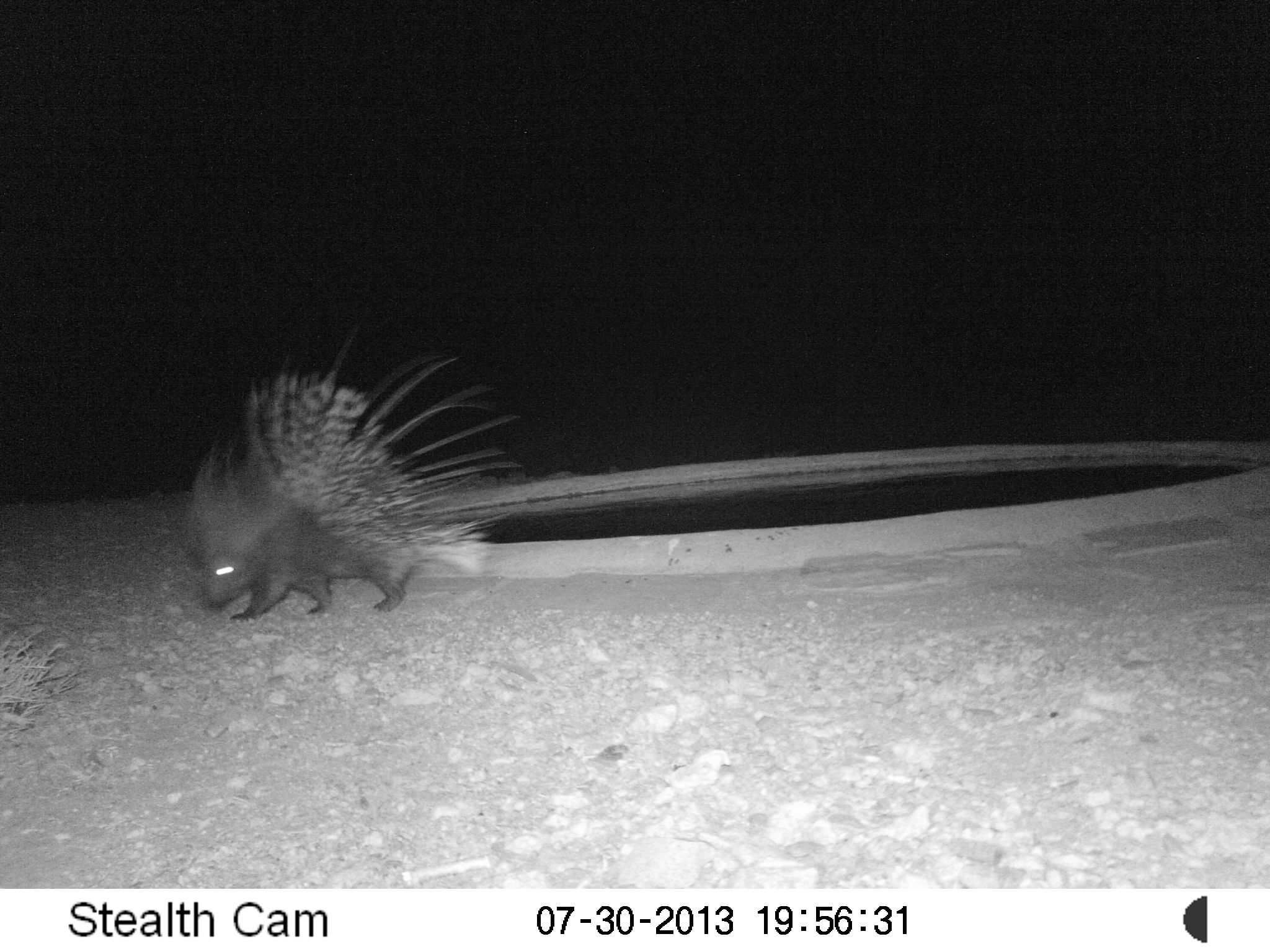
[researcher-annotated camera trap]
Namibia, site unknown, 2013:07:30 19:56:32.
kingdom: Animalia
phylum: Chordata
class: Mammalia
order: Rodentia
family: Hystricidae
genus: Hystrix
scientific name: Hystrix africaeaustralis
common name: cape porcupine